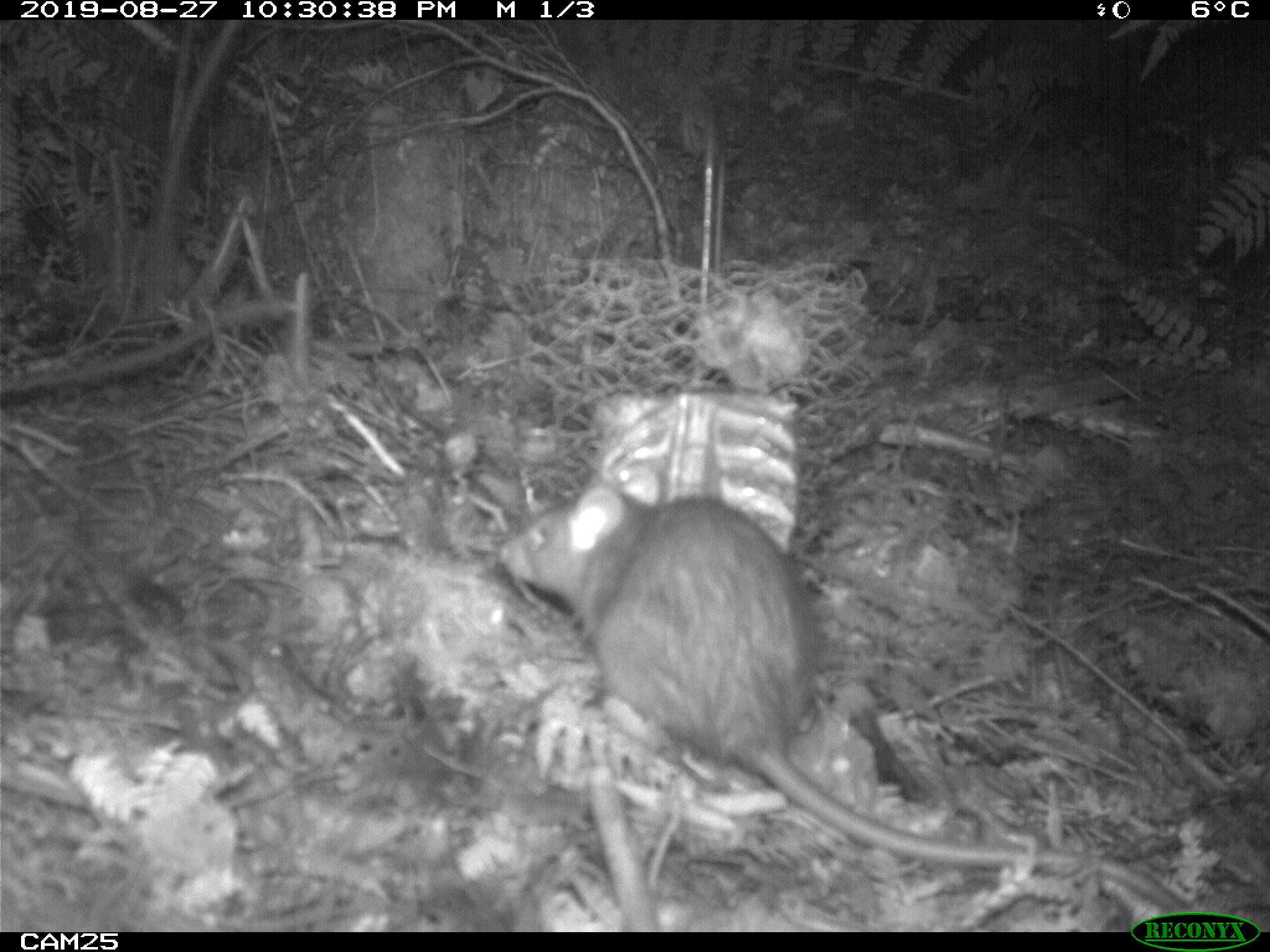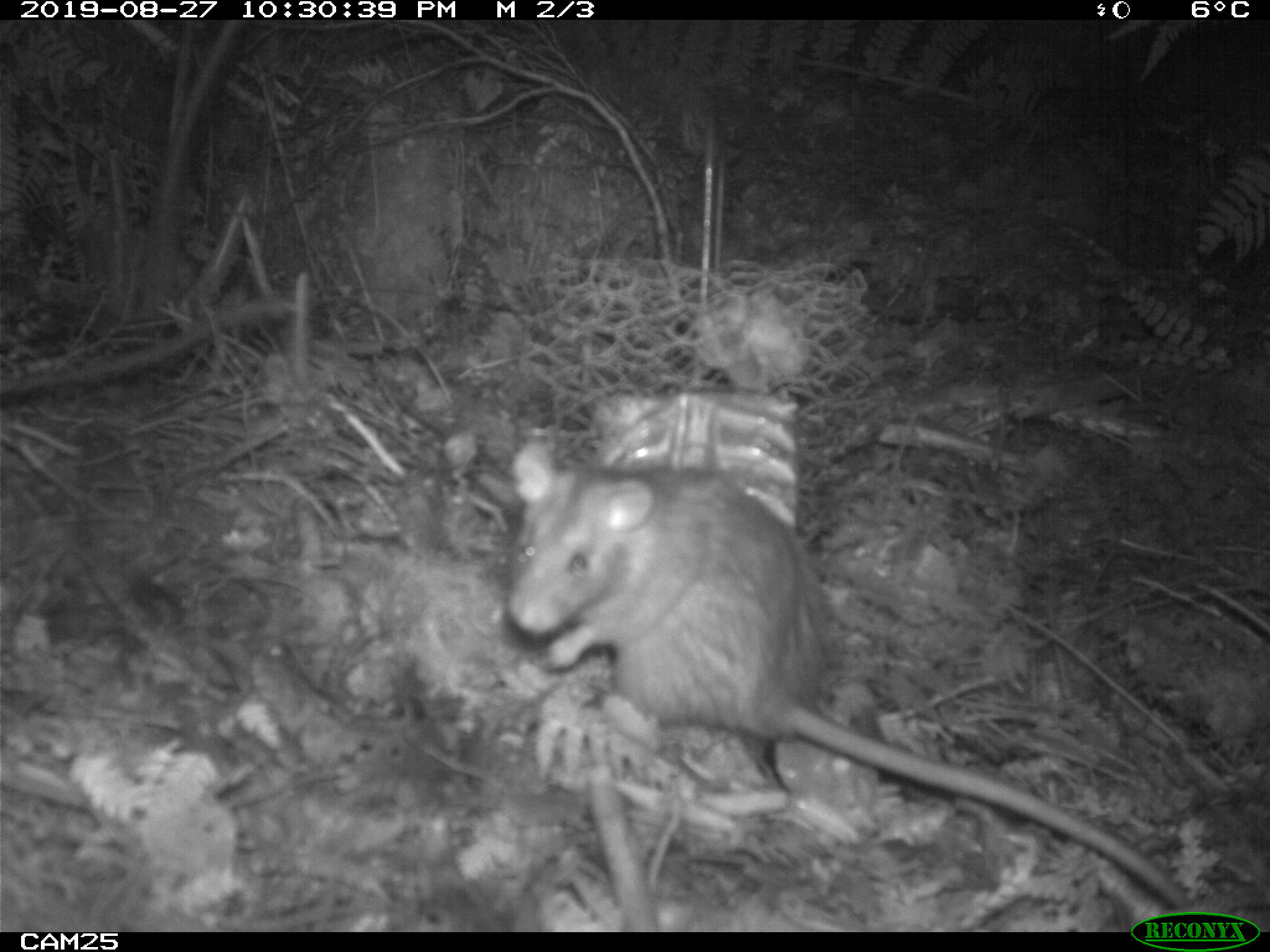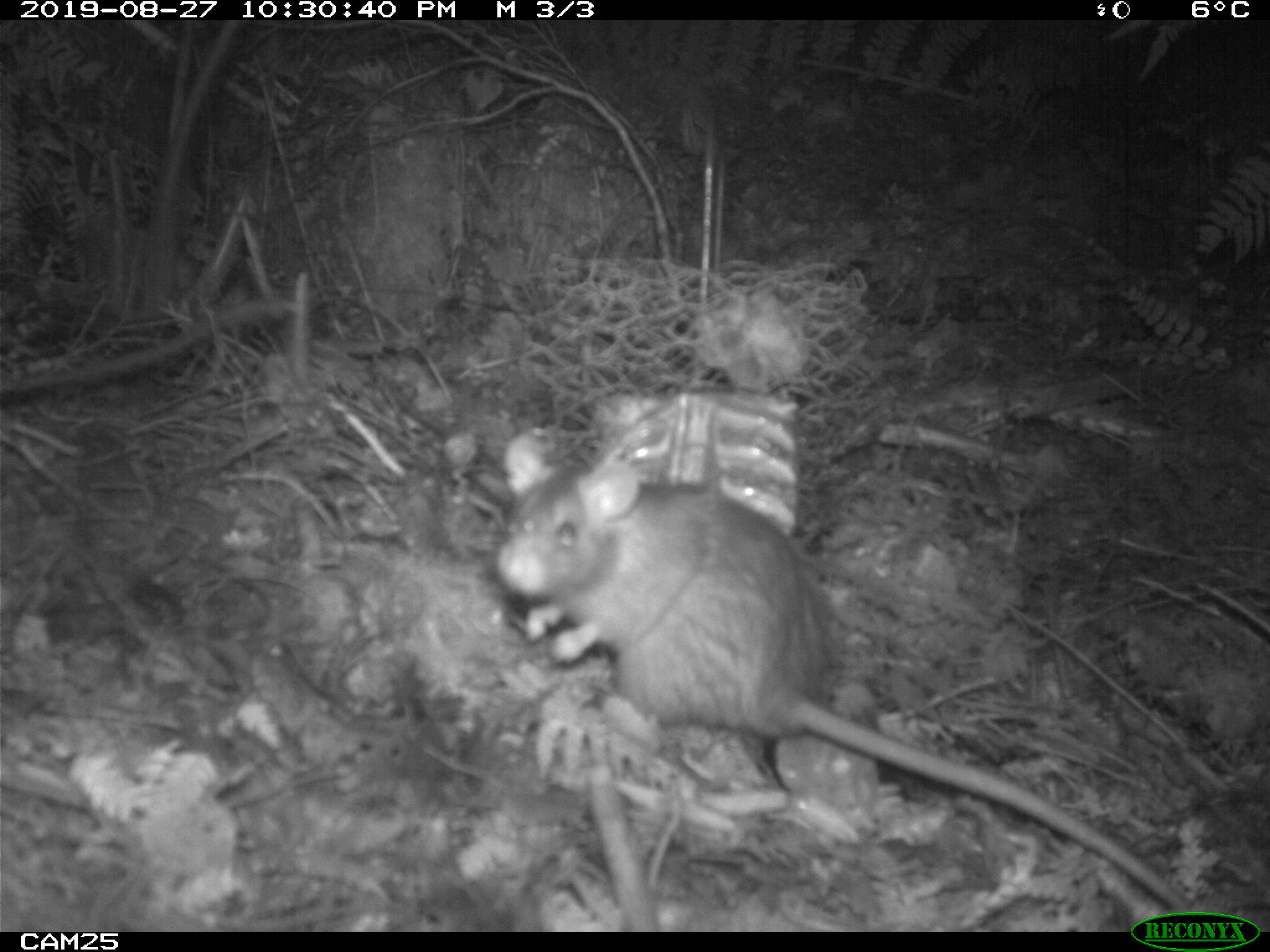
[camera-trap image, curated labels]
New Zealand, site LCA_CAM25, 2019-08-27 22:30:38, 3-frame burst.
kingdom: Animalia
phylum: Chordata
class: Mammalia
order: Rodentia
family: Muridae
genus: Rattus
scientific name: Rattus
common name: rat